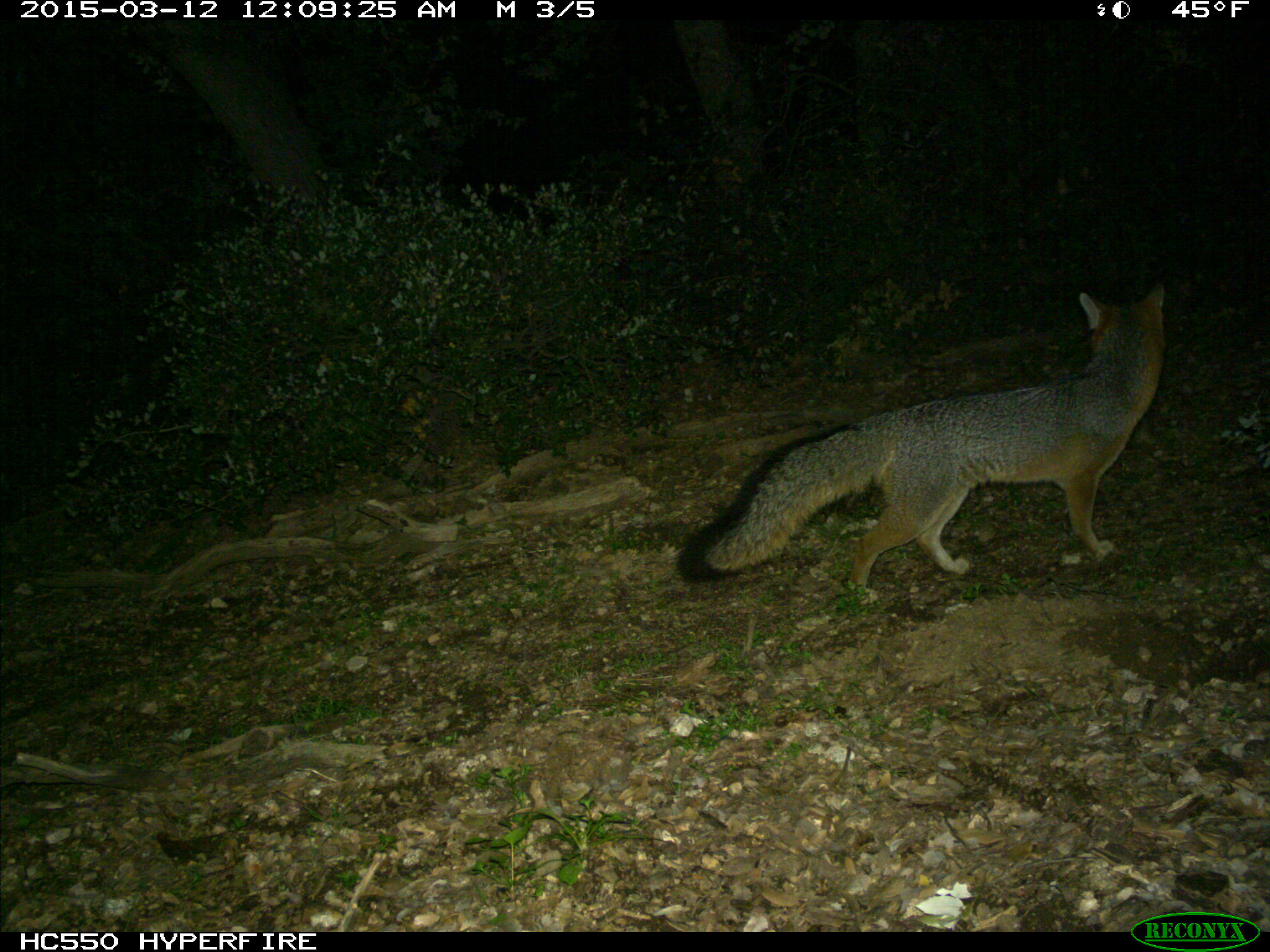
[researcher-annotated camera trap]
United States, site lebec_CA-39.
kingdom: Animalia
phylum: Chordata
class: Mammalia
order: Carnivora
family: Canidae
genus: Urocyon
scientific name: Urocyon cinereoargenteus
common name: gray fox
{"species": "Urocyon cinereoargenteus (gray fox)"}